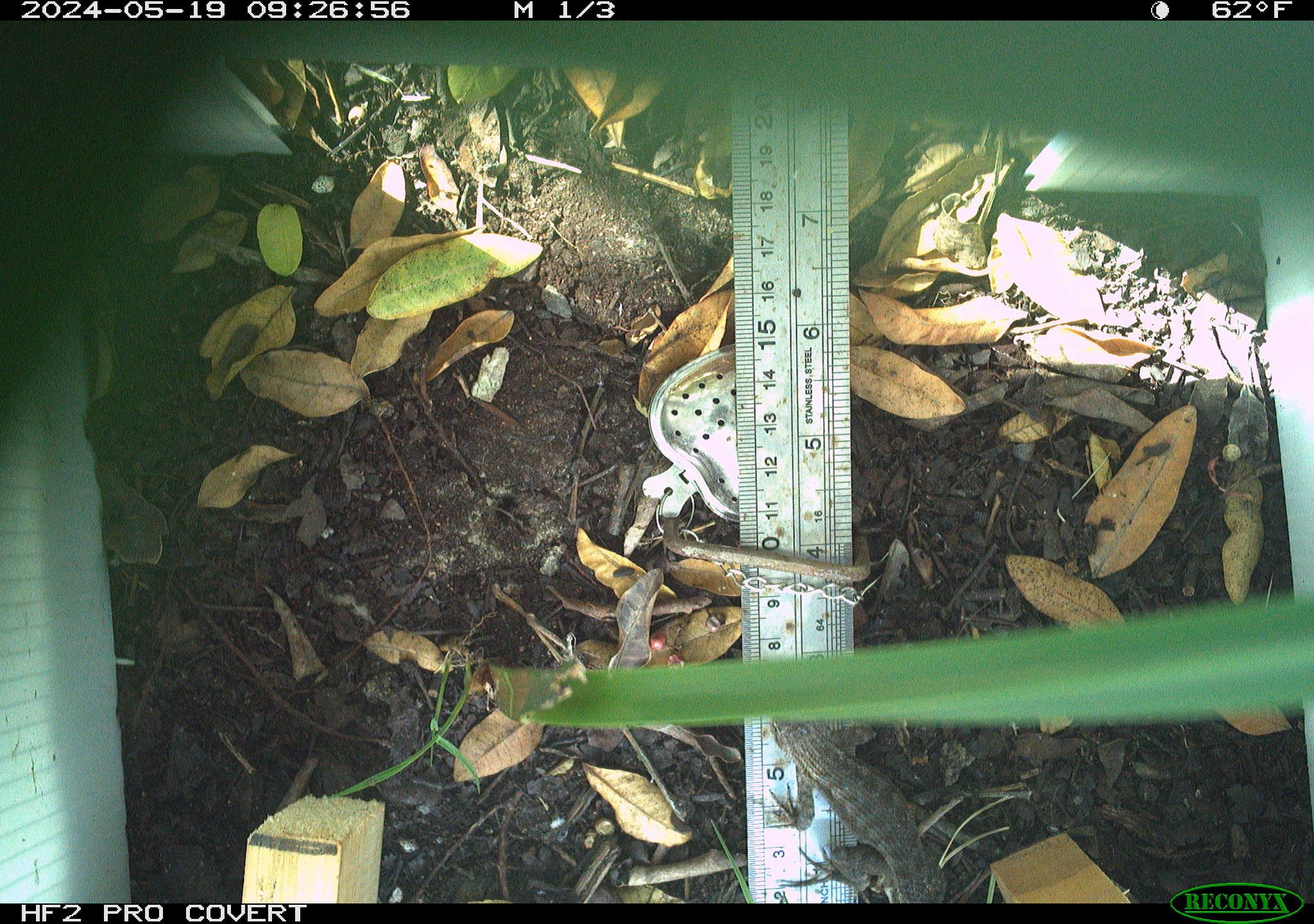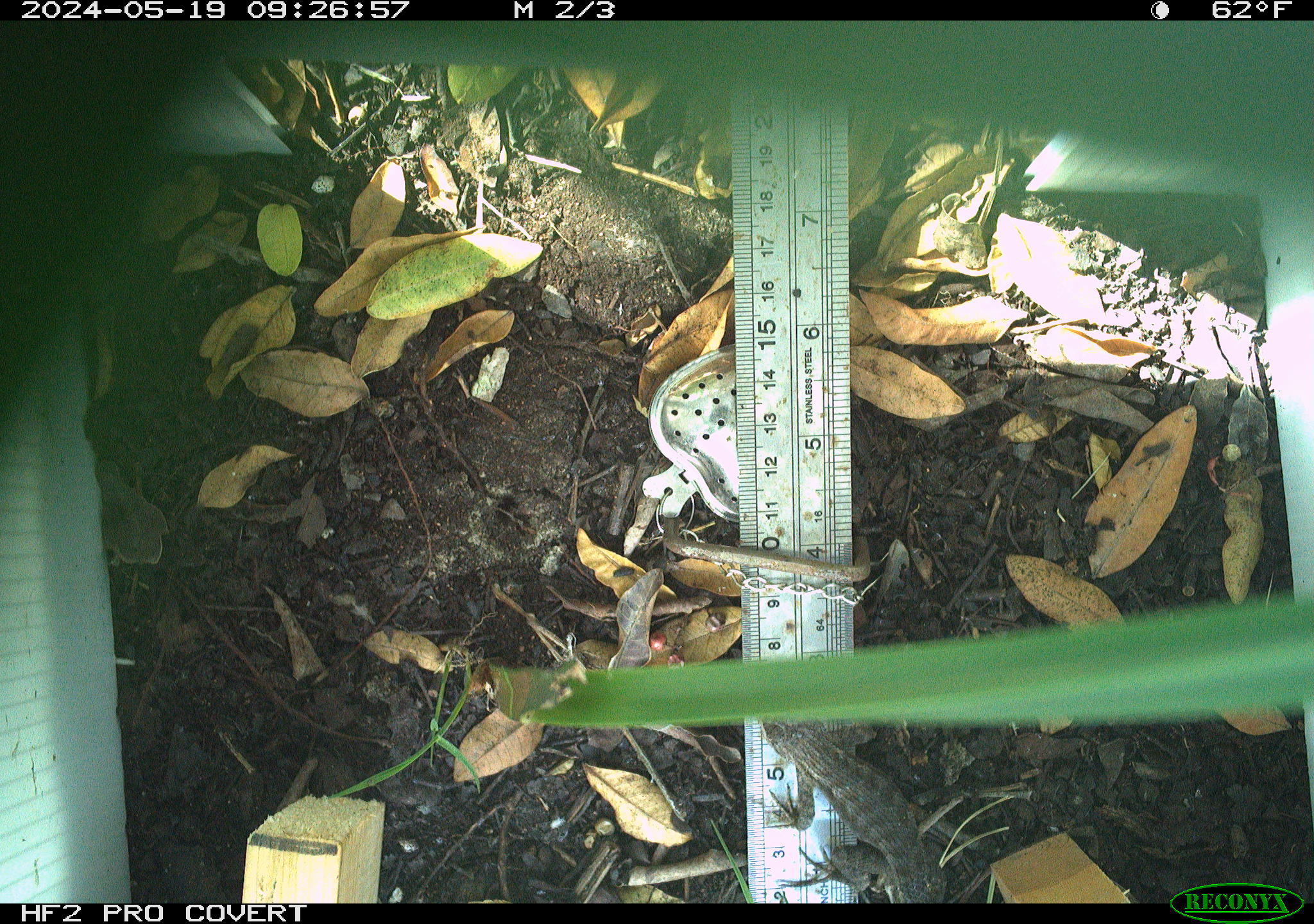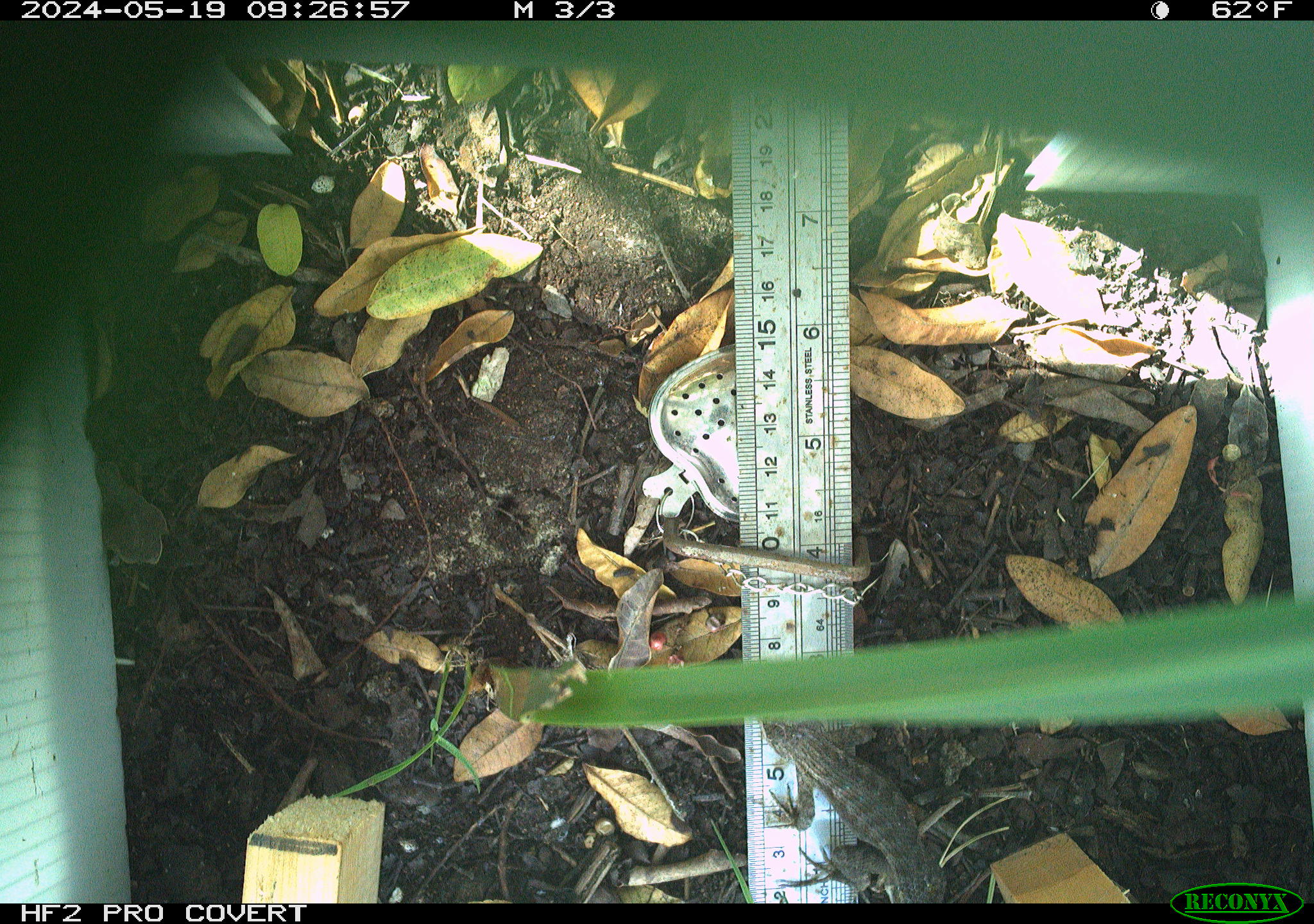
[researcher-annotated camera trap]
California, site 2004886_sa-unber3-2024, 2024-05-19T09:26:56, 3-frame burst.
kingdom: Animalia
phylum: Chordata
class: Reptilia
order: Squamata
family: Phrynosomatidae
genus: Sceloporus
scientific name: Sceloporus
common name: spiny lizards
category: sceloporus species